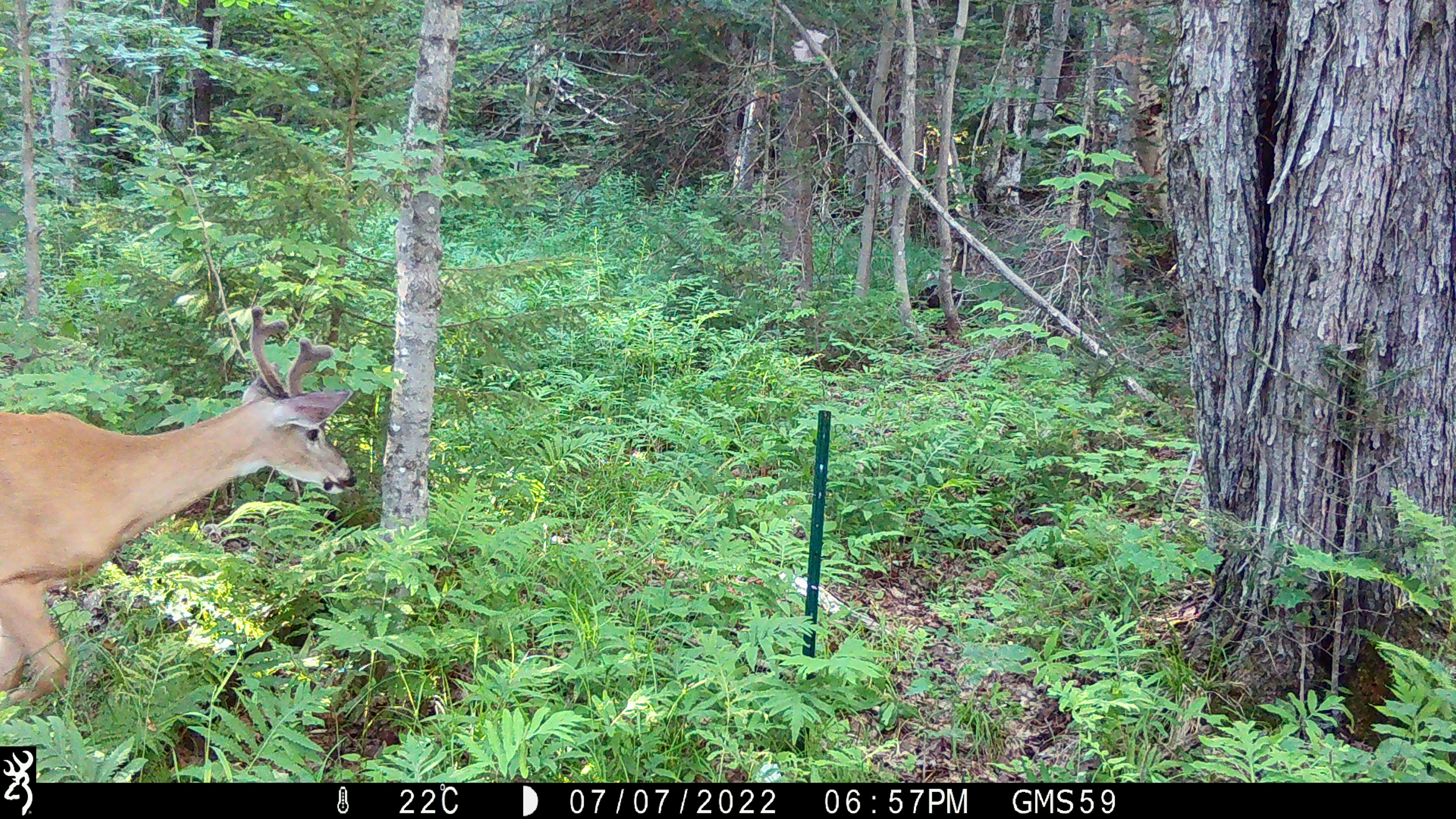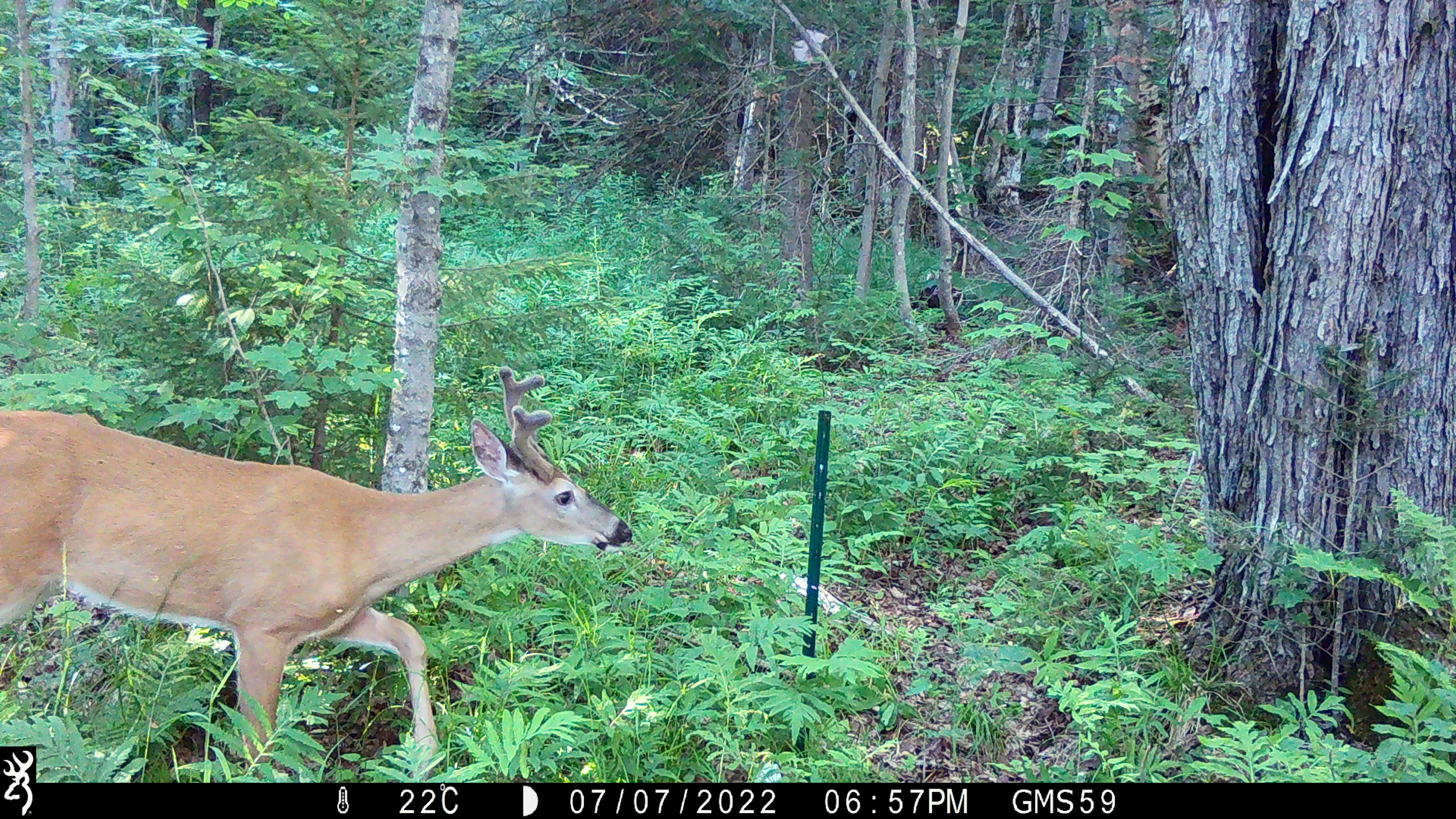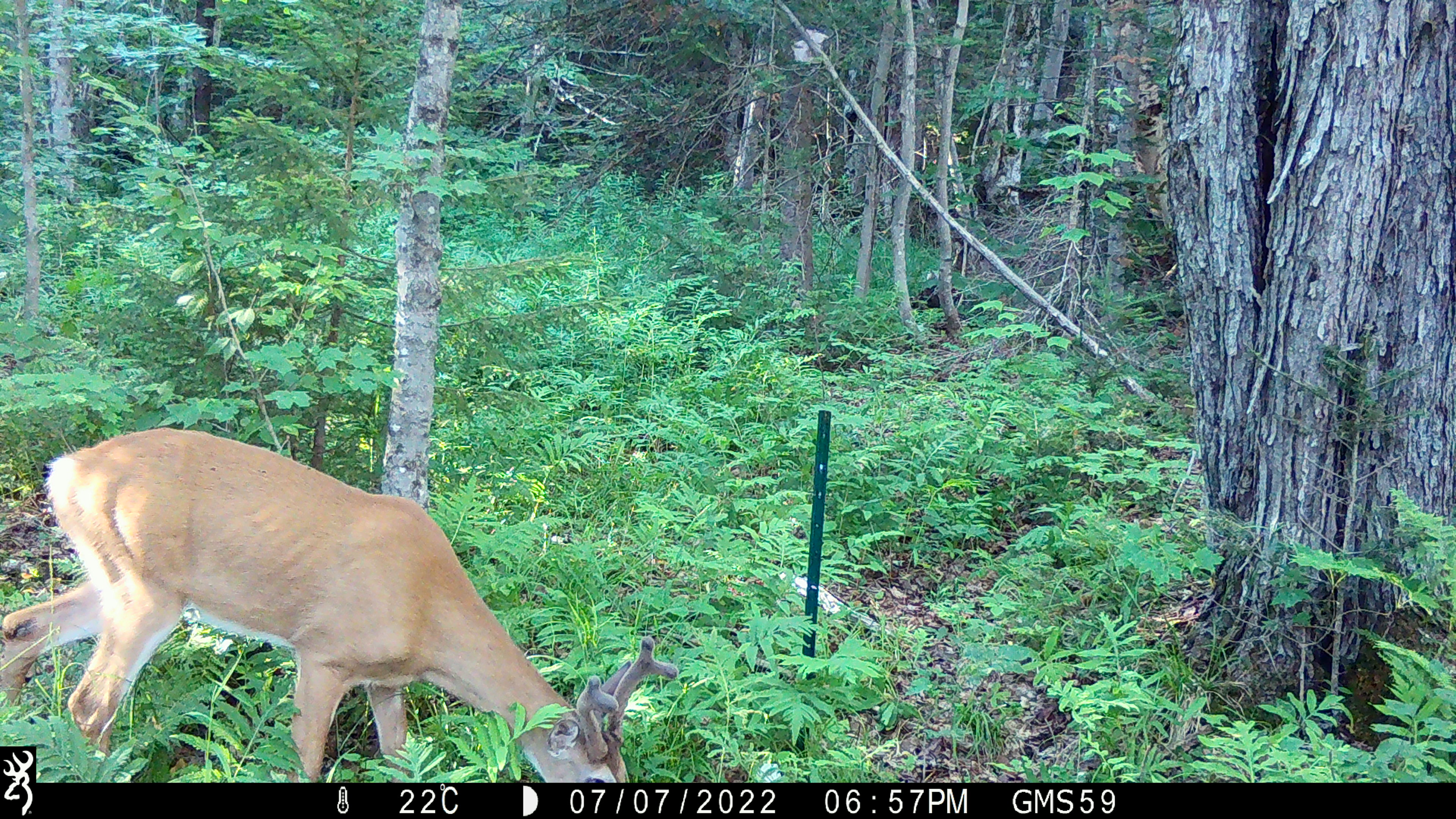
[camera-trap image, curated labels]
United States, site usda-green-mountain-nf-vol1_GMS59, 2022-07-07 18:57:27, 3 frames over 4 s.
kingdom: Animalia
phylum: Chordata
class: Mammalia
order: Artiodactyla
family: Cervidae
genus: Odocoileus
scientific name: Odocoileus virginianus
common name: white-tailed deer